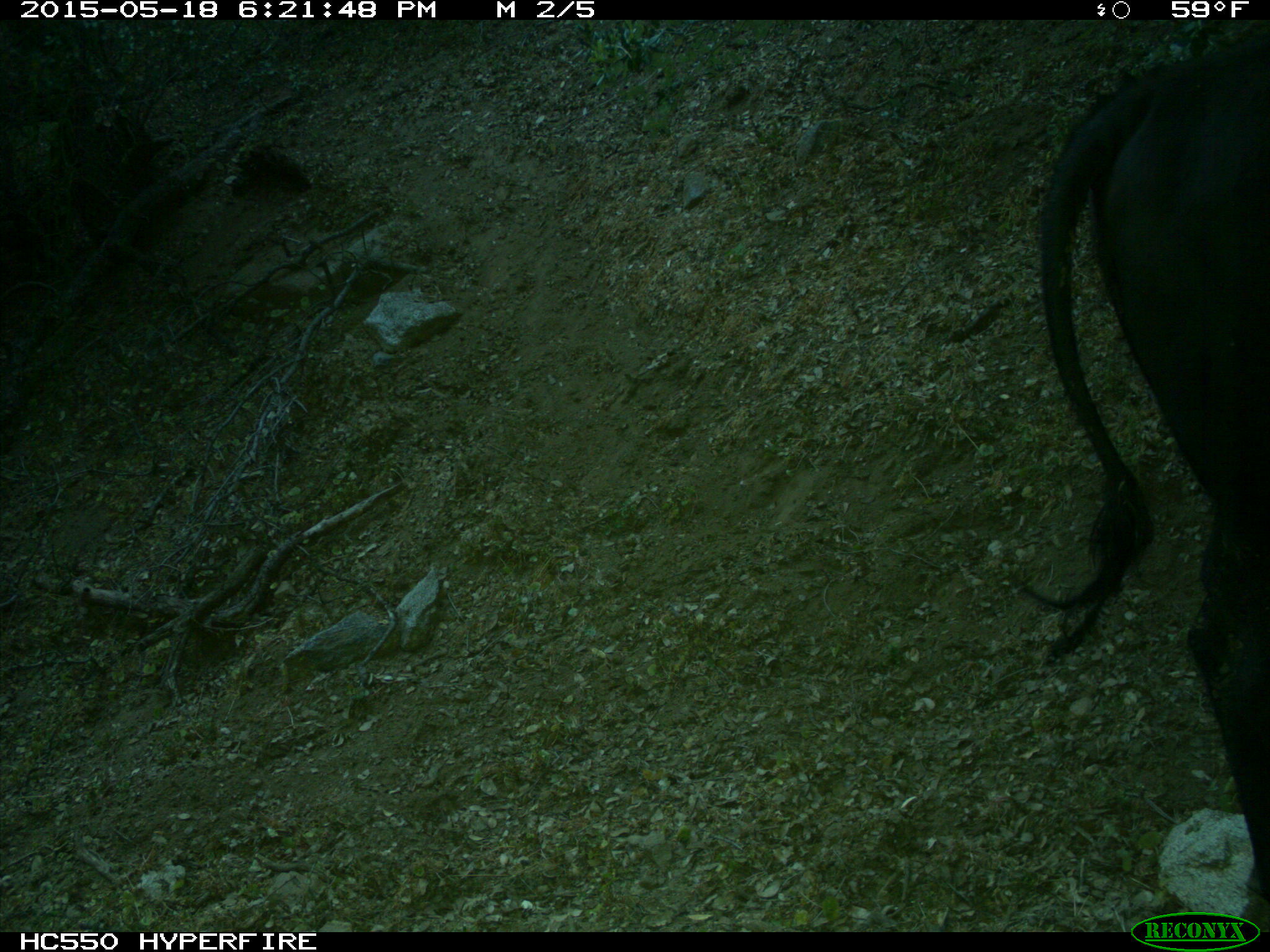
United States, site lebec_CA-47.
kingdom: Animalia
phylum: Chordata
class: Mammalia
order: Artiodactyla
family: Bovidae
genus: Bos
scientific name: Bos taurus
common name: domestic cow